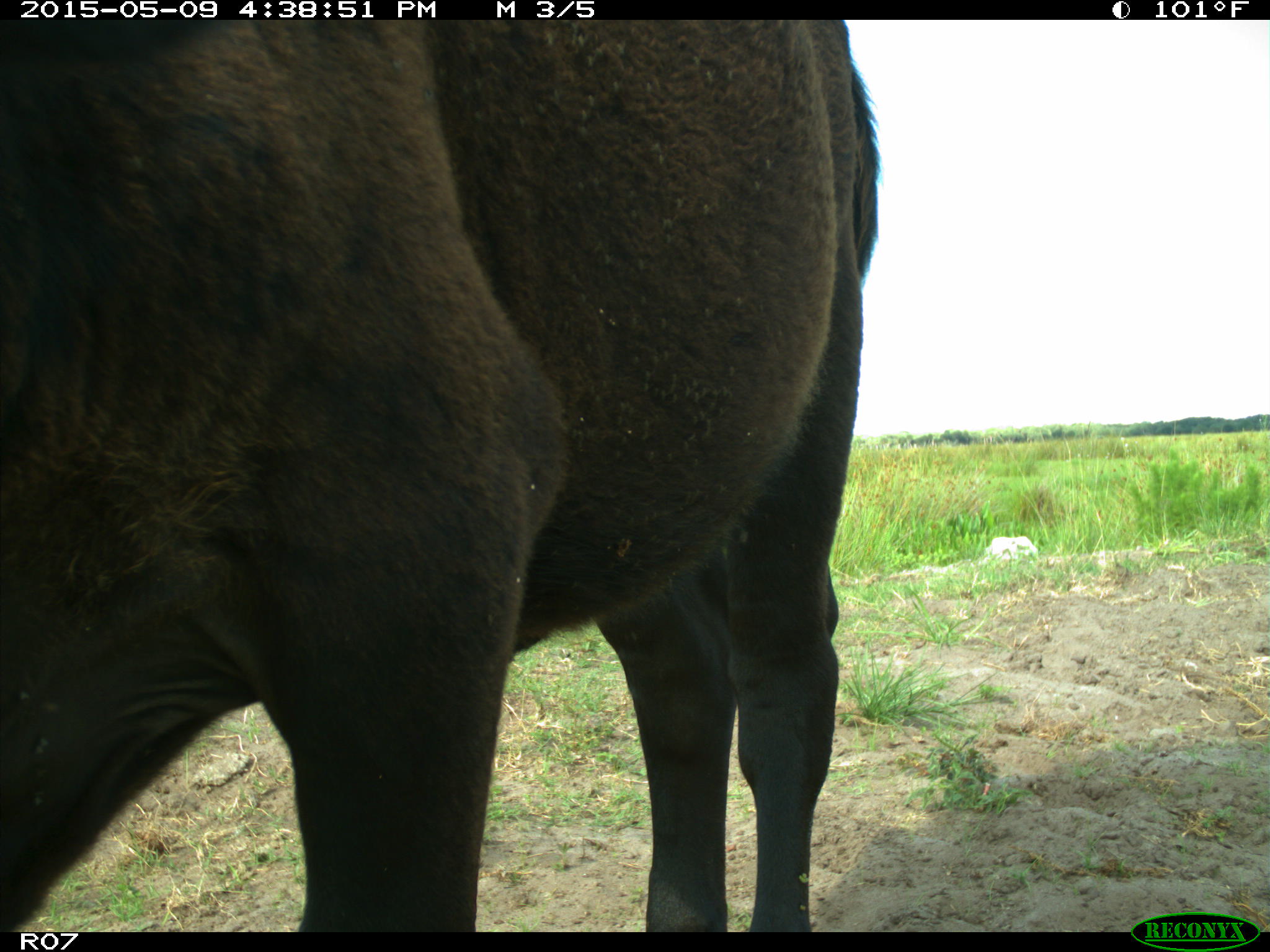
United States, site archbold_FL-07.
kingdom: Animalia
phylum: Chordata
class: Mammalia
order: Artiodactyla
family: Bovidae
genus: Bos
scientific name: Bos taurus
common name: domestic cow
Bos taurus (domestic cow).